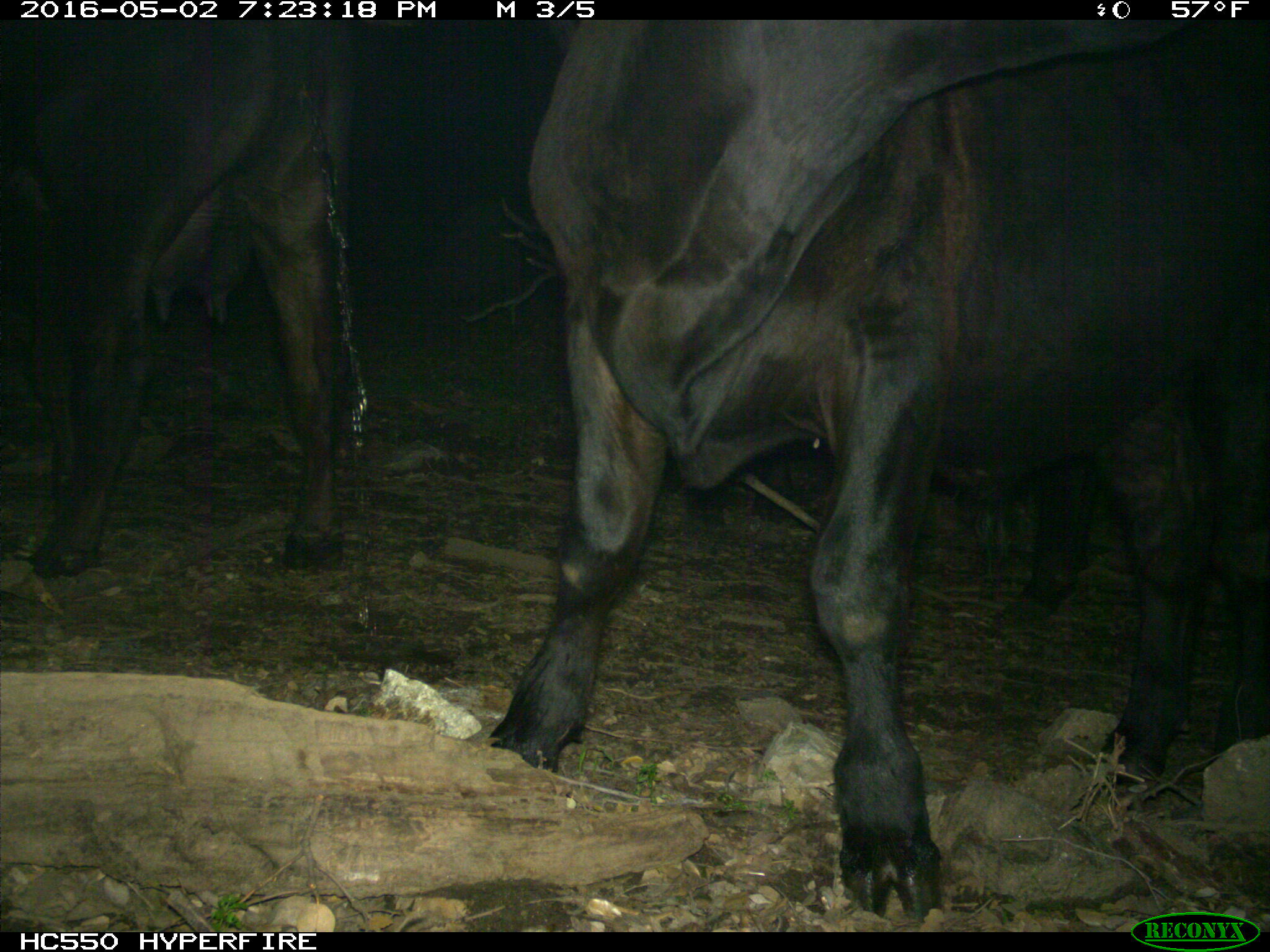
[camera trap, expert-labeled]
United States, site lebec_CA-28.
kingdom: Animalia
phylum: Chordata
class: Mammalia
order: Artiodactyla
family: Bovidae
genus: Bos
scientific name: Bos taurus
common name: domestic cow